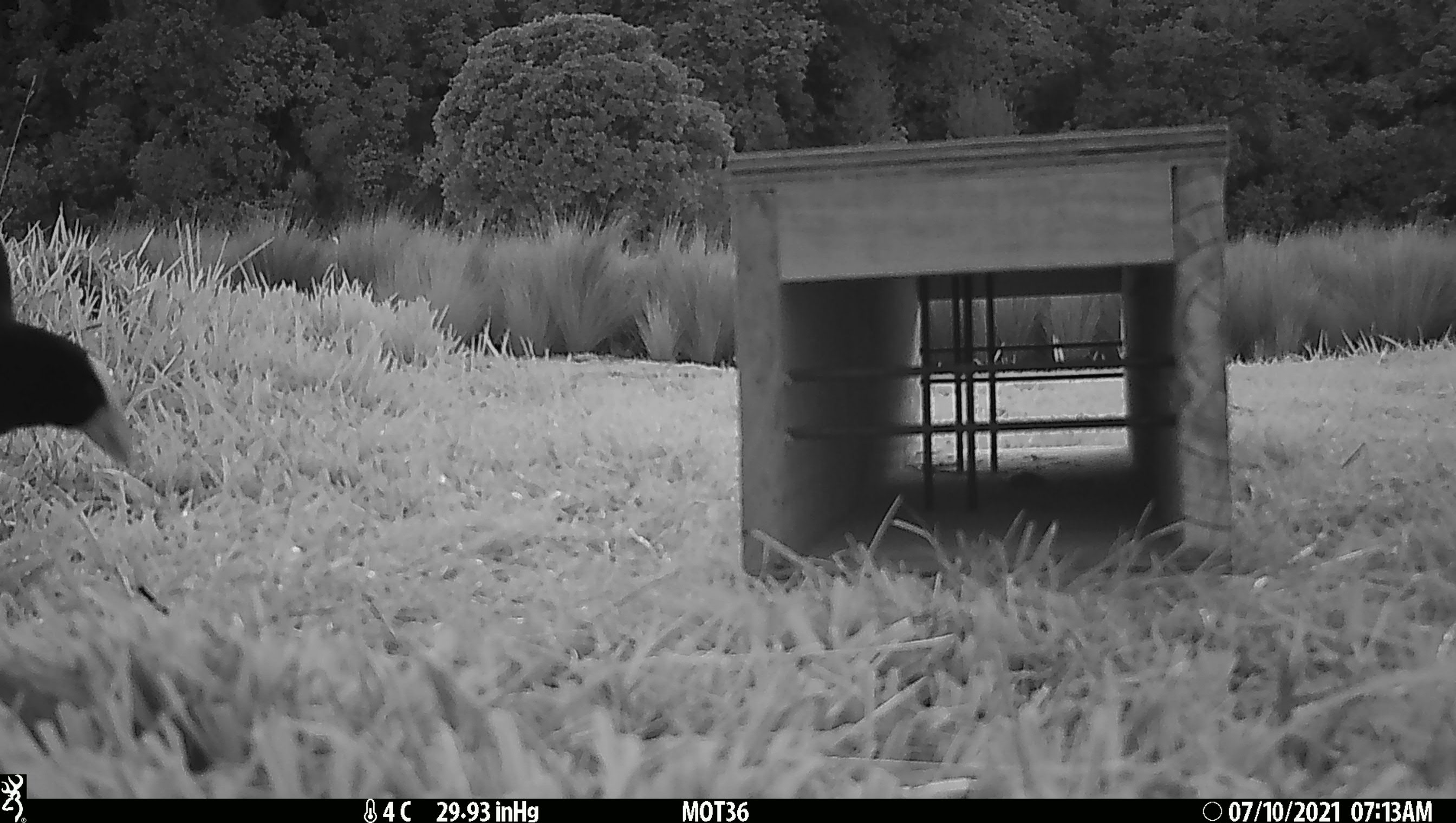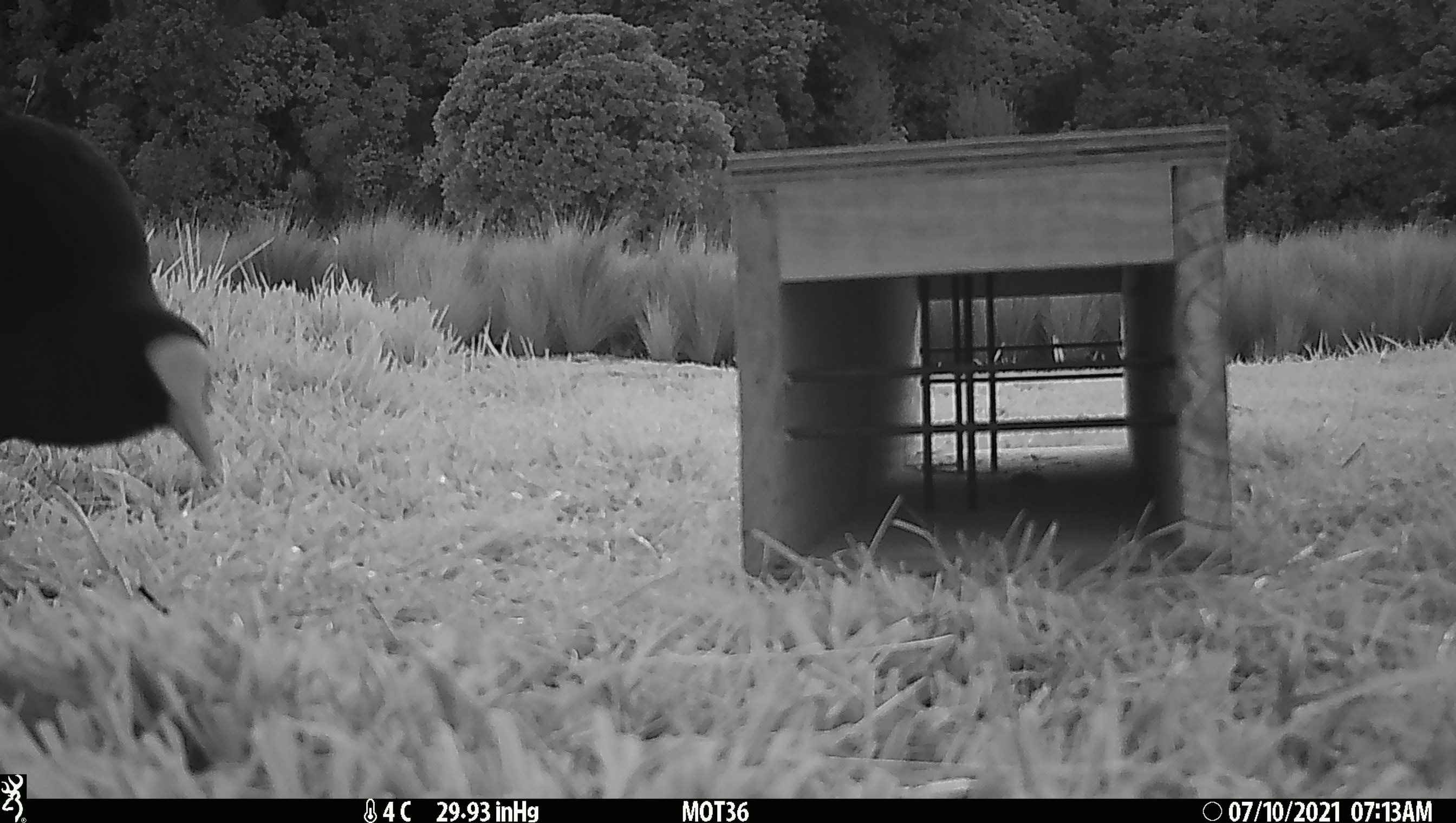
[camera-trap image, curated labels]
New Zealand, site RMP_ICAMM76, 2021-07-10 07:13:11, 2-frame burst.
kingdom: Animalia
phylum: Chordata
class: Aves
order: Gruiformes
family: Rallidae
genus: Porphyrio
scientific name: Porphyrio melanotus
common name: australasian swamphen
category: pukeko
Pukeko (australasian swamphen) (Porphyrio melanotus).